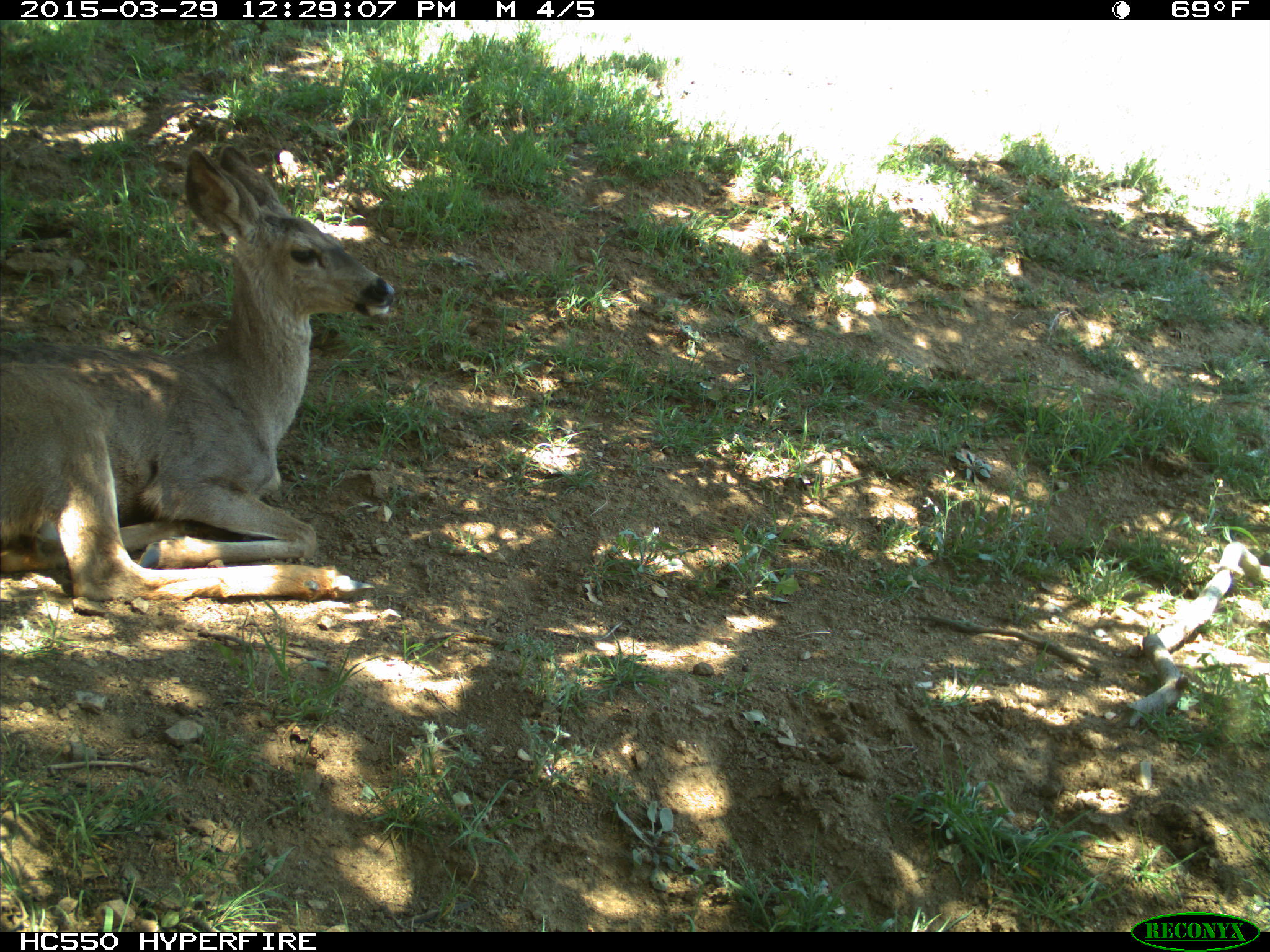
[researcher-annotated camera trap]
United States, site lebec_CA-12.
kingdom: Animalia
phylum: Chordata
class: Mammalia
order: Artiodactyla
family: Cervidae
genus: Odocoileus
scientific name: Odocoileus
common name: deer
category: unidentified deer